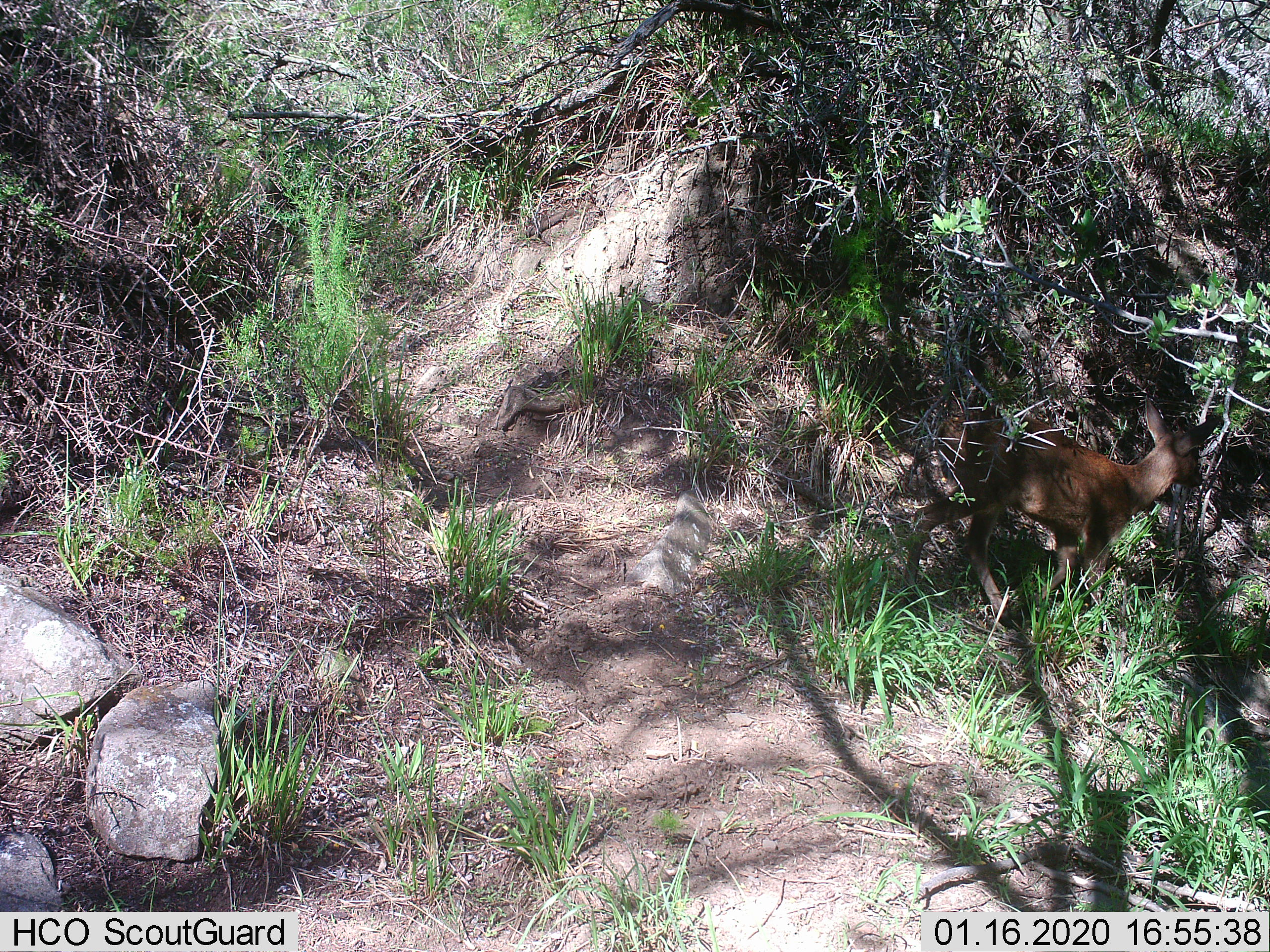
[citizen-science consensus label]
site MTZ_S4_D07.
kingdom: Animalia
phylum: Chordata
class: Mammalia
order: Artiodactyla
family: Bovidae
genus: Sylvicapra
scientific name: Sylvicapra grimmia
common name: common duiker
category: duikercommongrey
Duikercommongrey (common duiker) (Sylvicapra grimmia), count 1. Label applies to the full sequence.